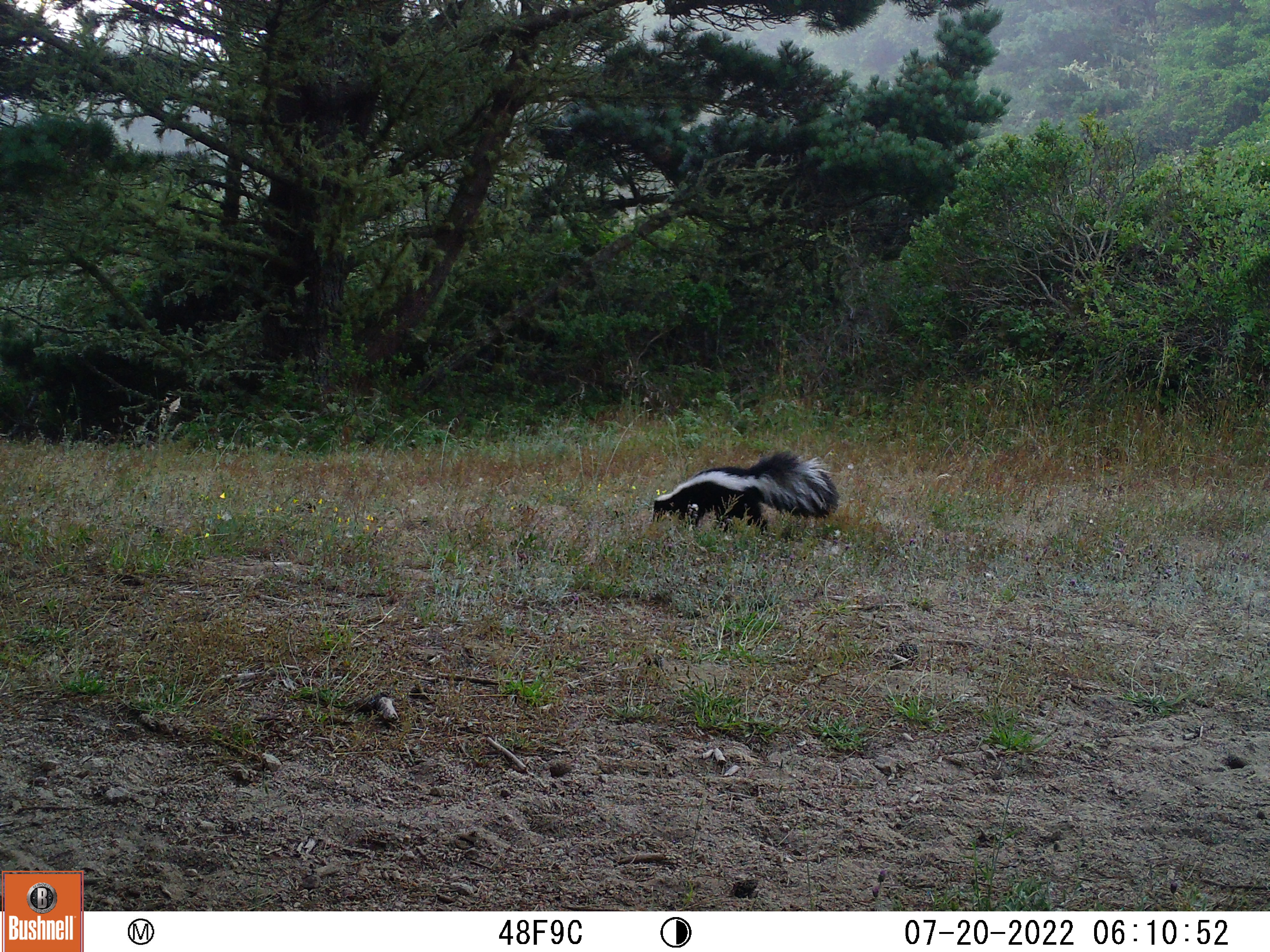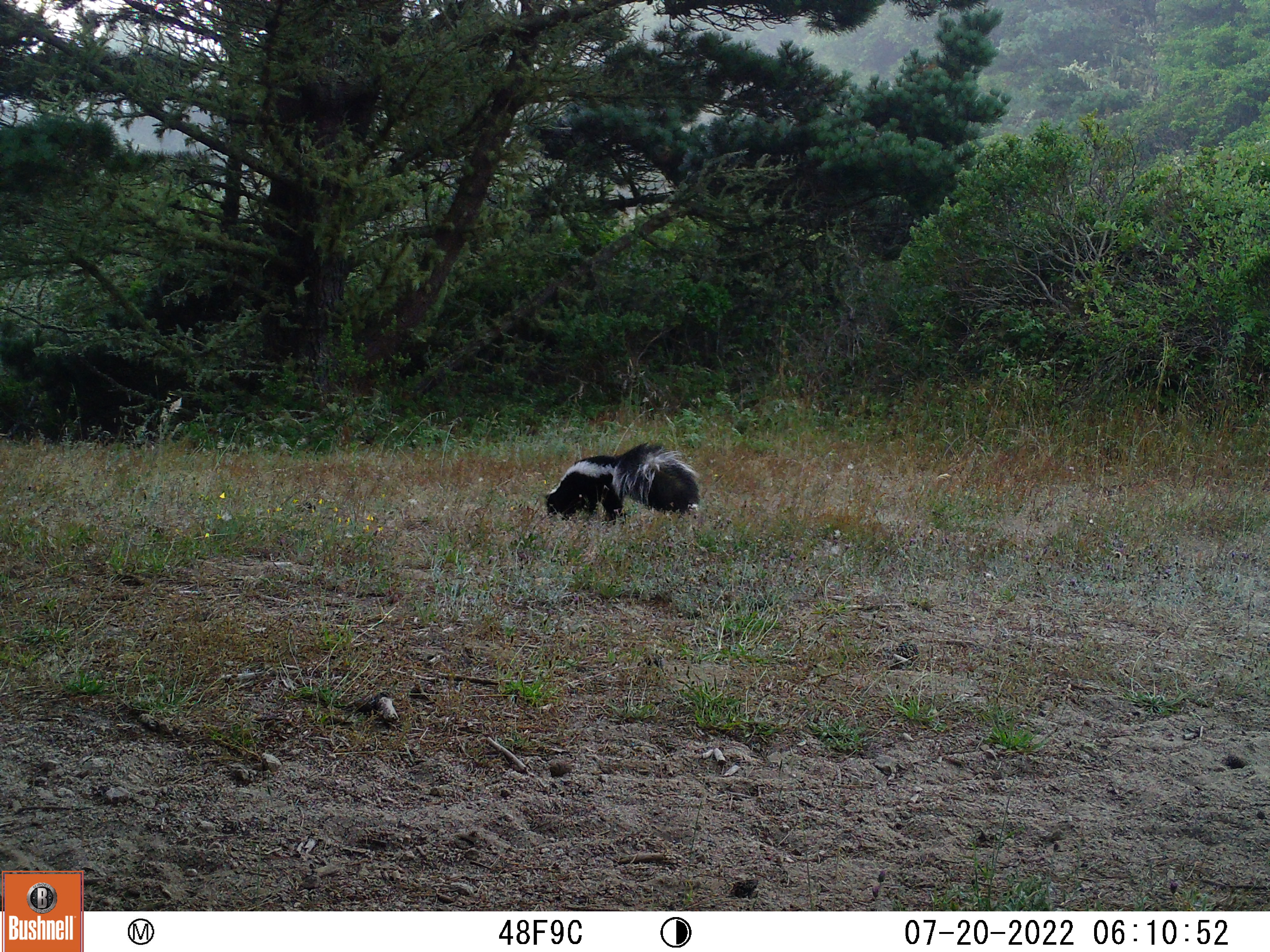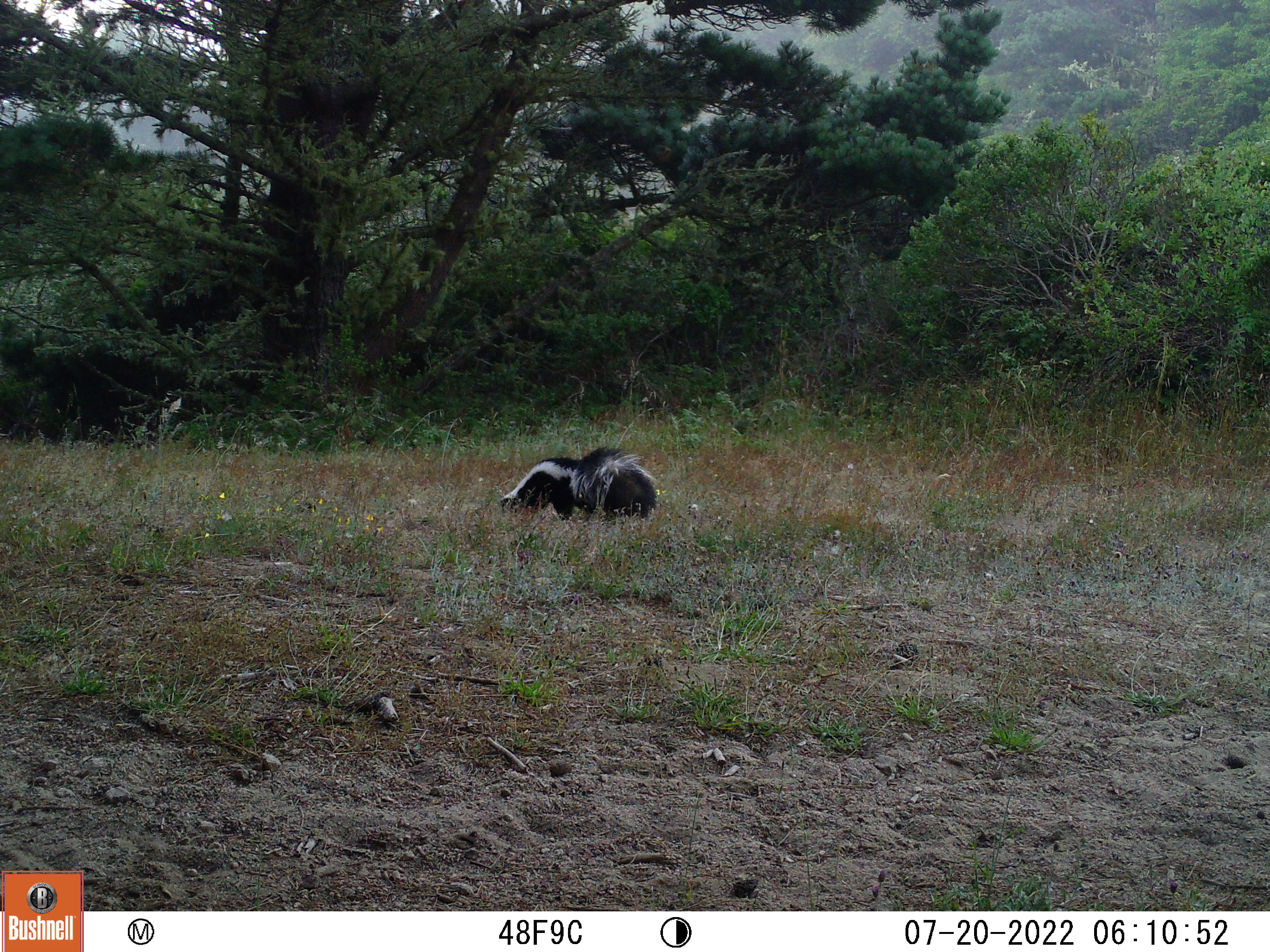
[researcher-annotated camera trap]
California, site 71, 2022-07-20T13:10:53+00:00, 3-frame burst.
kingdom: Animalia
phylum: Chordata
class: Mammalia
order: Carnivora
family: Mephitidae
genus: Mephitis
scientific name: Mephitis mephitis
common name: striped skunk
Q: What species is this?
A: Striped skunk (Mephitis mephitis).